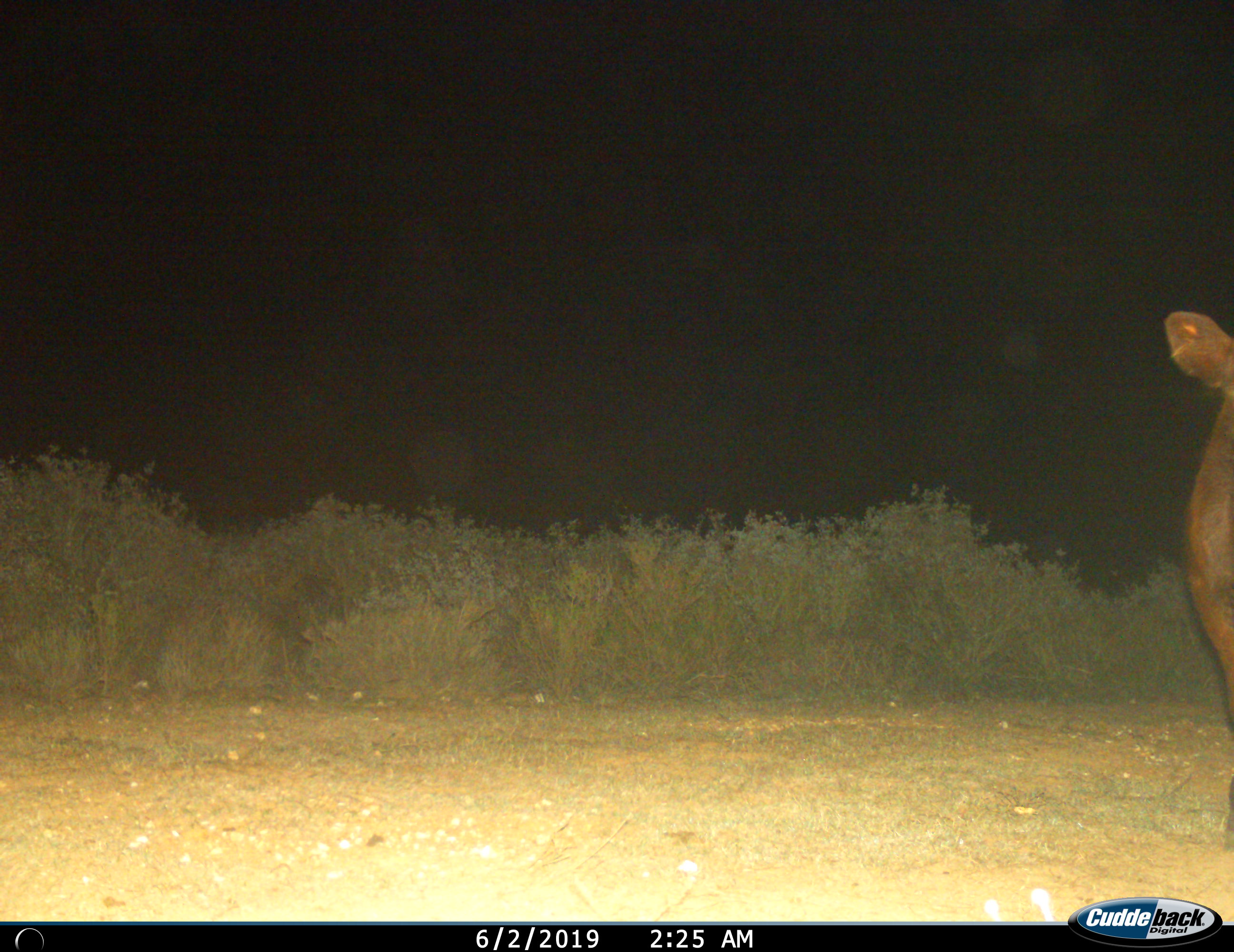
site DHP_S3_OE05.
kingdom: Animalia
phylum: Chordata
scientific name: Vertebrata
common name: domestic animal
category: domesticanimal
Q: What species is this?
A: Domesticanimal (domestic animal) (Vertebrata).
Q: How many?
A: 1.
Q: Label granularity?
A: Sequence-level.